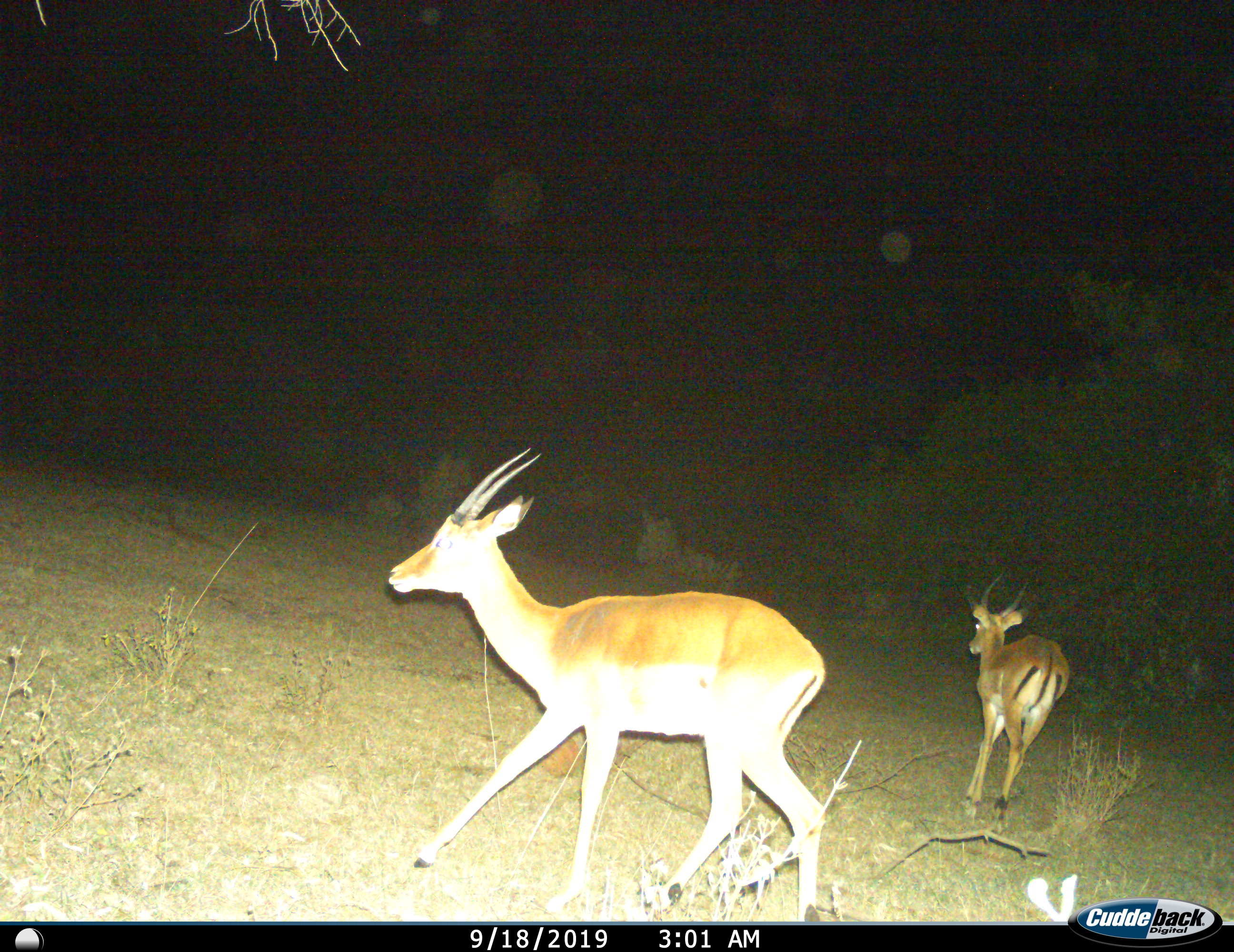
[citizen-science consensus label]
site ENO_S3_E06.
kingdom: Animalia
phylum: Chordata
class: Mammalia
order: Artiodactyla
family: Bovidae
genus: Aepyceros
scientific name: Aepyceros melampus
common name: impala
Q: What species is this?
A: Impala (Aepyceros melampus).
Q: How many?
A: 2.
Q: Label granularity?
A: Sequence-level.